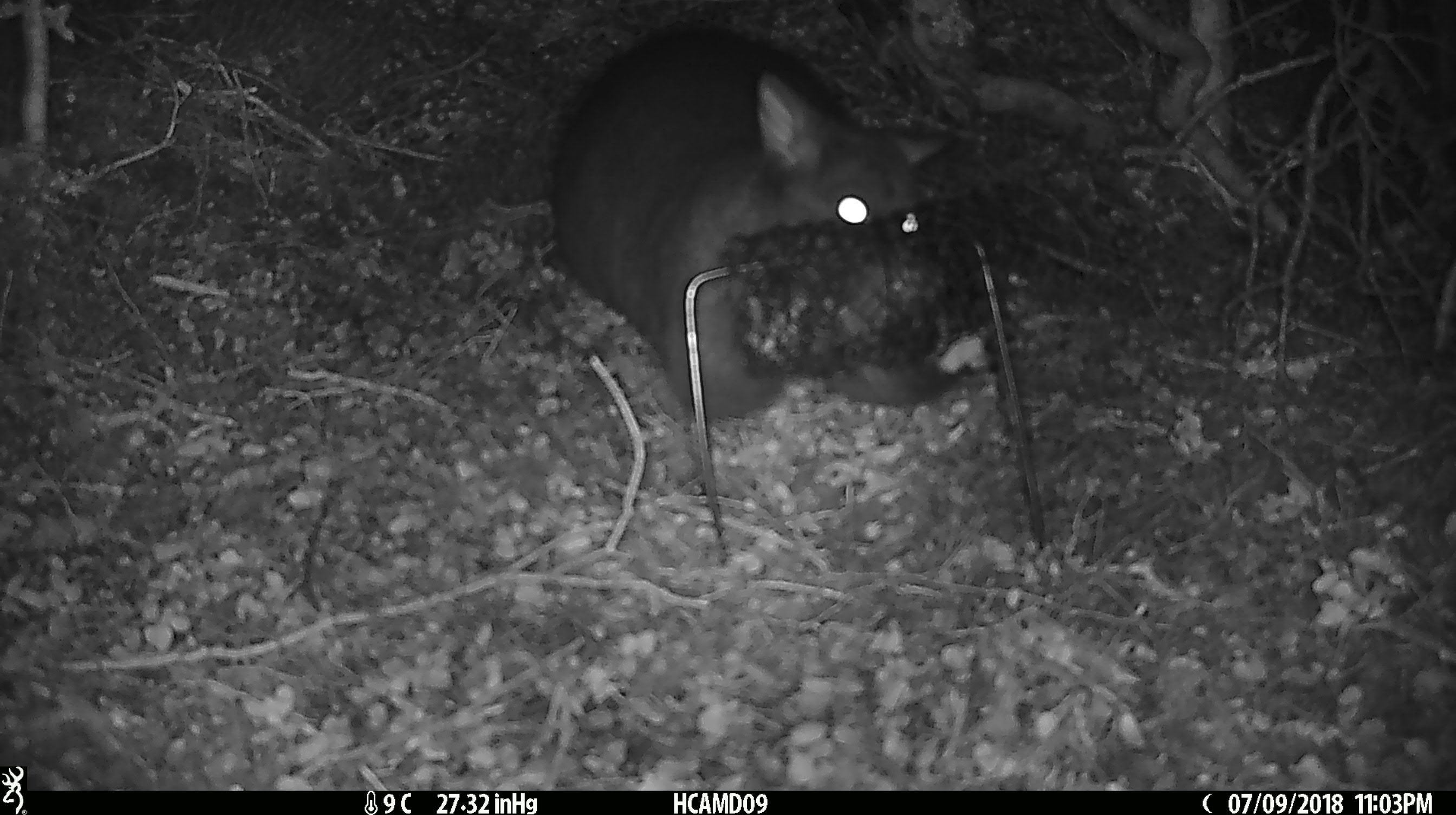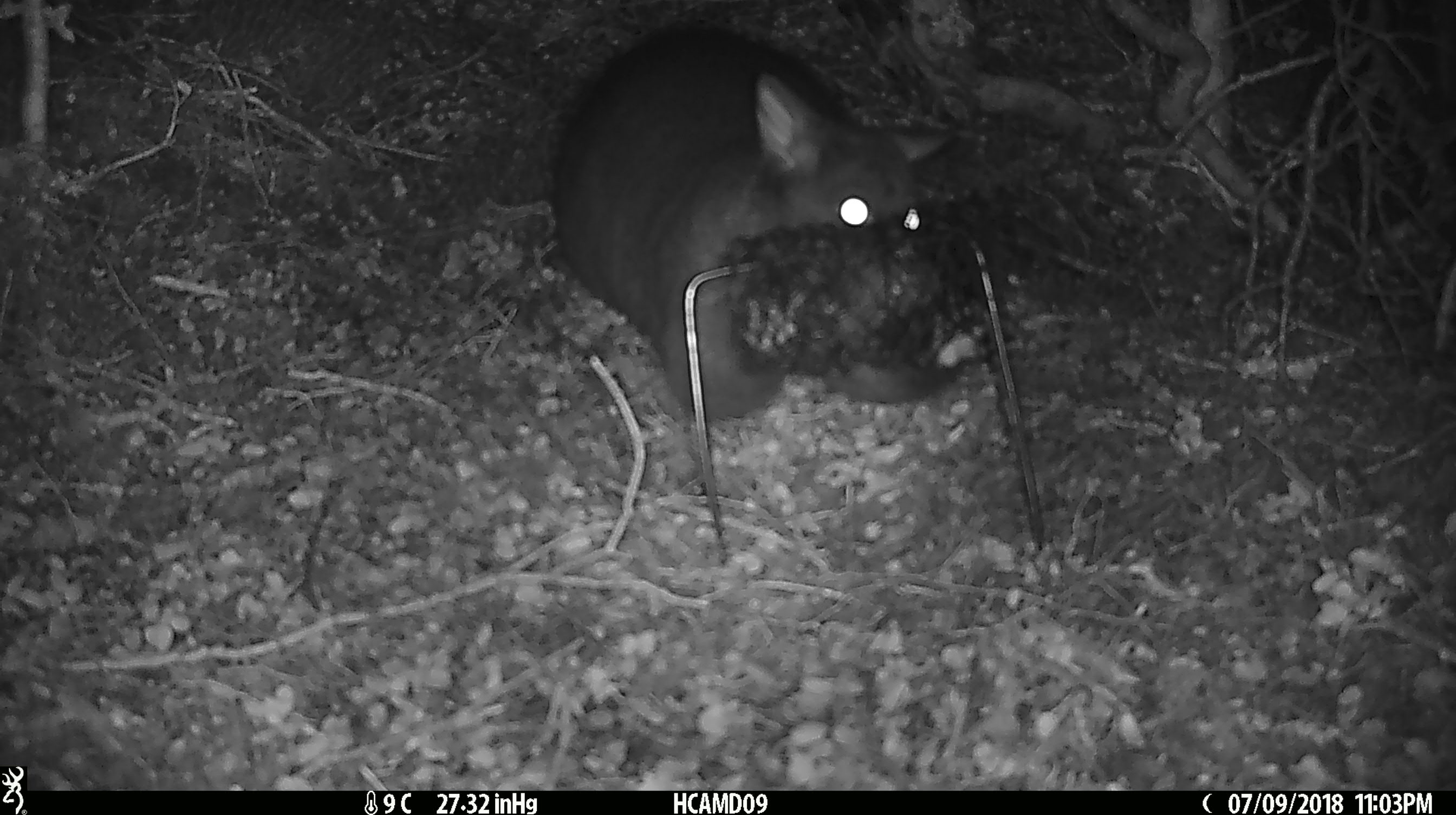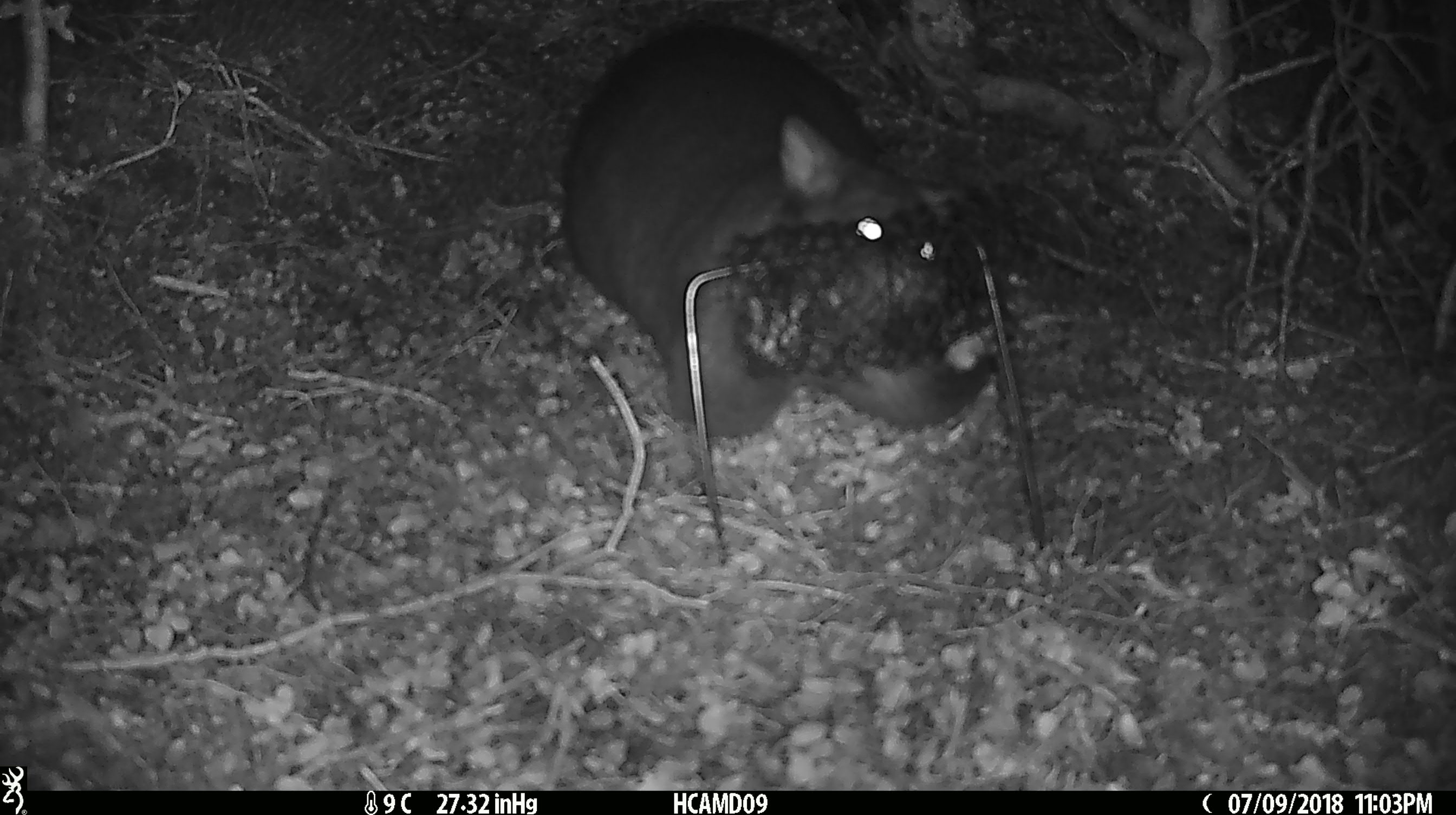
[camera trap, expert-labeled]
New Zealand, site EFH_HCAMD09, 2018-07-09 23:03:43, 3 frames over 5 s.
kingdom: Animalia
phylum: Chordata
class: Mammalia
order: Diprotodontia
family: Phalangeridae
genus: Trichosurus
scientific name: Trichosurus vulpecula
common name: common brushtail possum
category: possum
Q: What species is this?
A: Possum (common brushtail possum) (Trichosurus vulpecula).